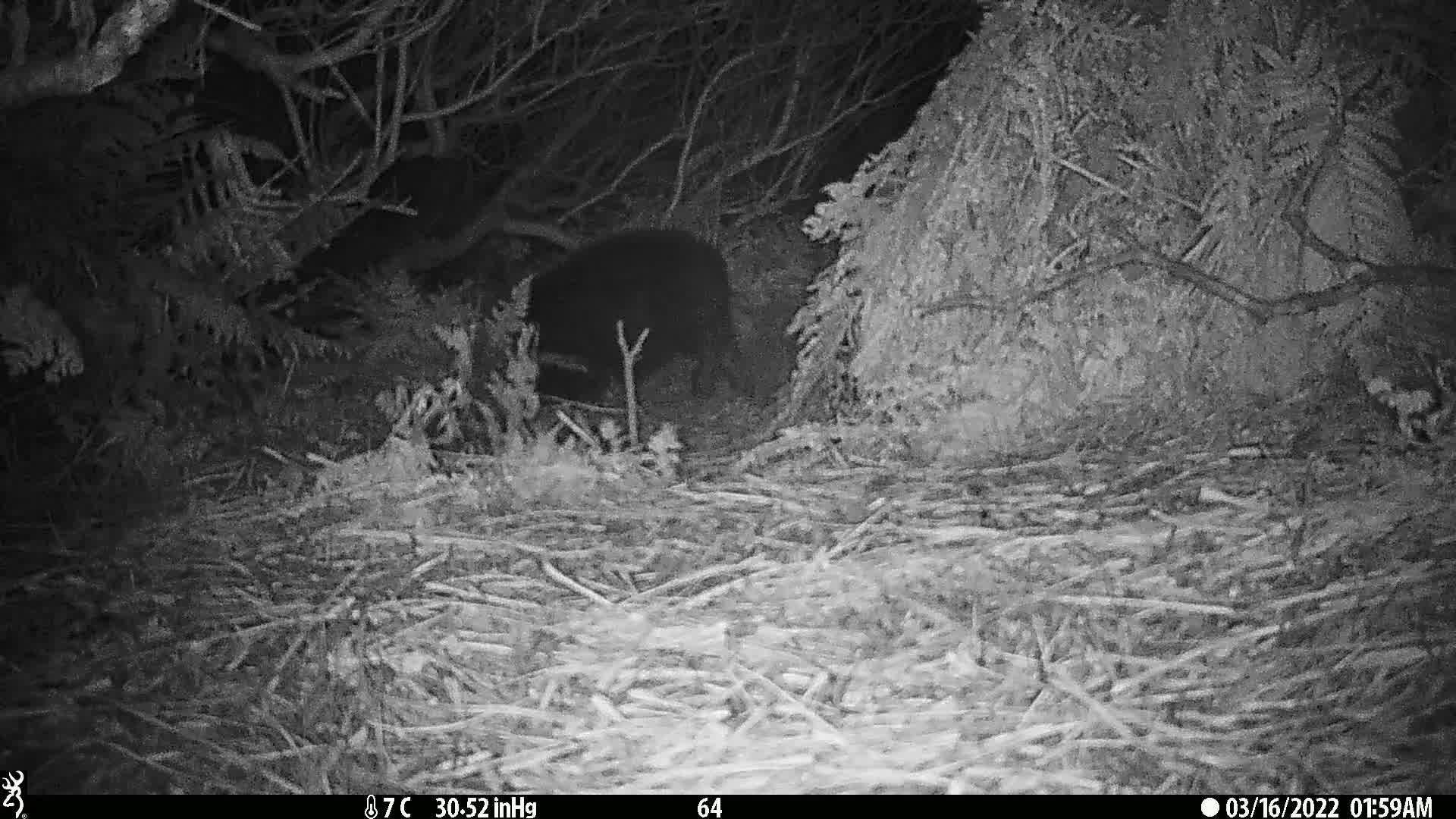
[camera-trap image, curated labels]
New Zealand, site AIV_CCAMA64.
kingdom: Animalia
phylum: Chordata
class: Mammalia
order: Artiodactyla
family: Suidae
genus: Sus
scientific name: Sus scrofa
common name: pig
Pig (Sus scrofa).